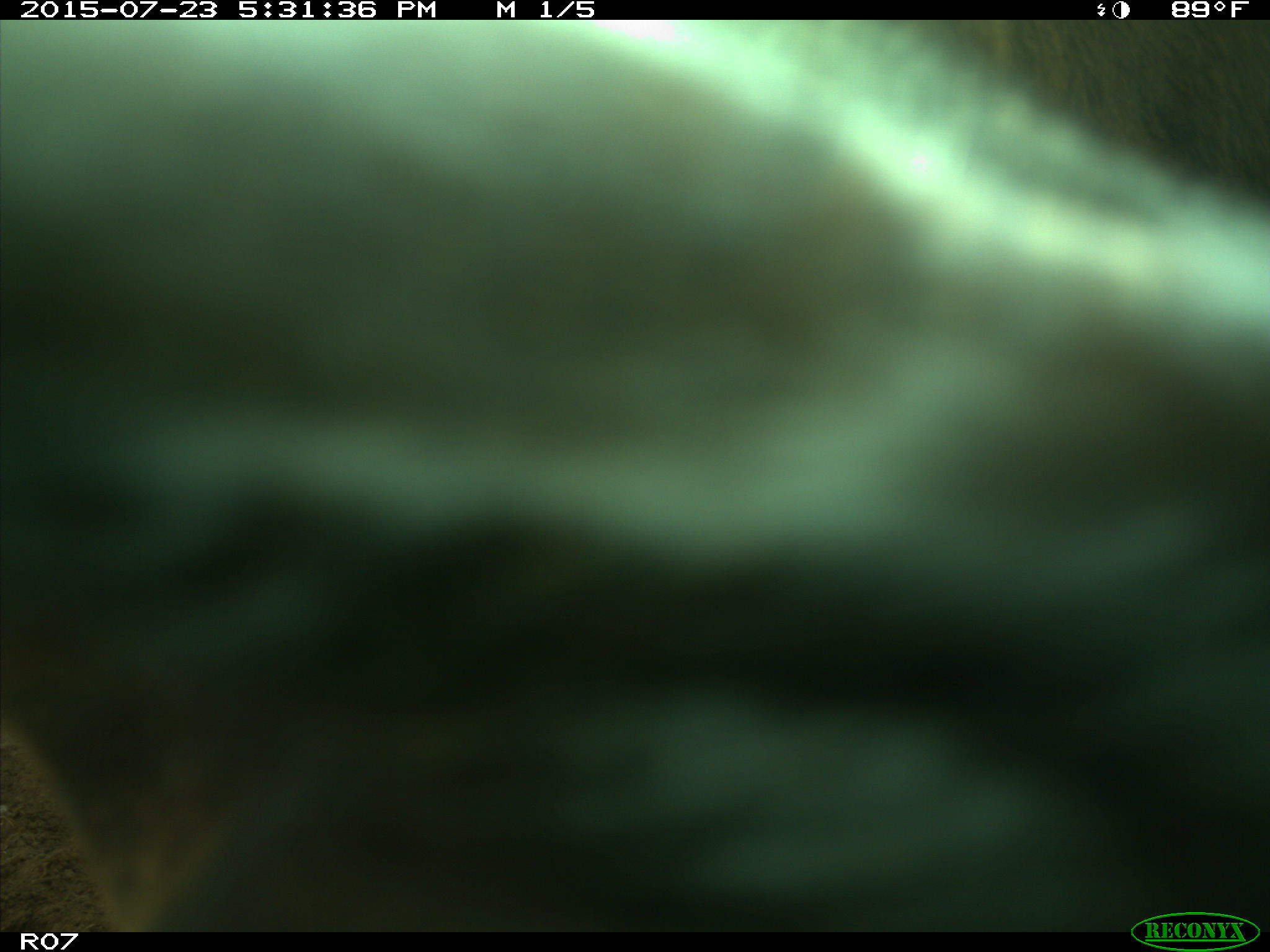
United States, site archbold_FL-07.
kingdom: Animalia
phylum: Chordata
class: Mammalia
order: Artiodactyla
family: Bovidae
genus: Bos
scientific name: Bos taurus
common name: domestic cow